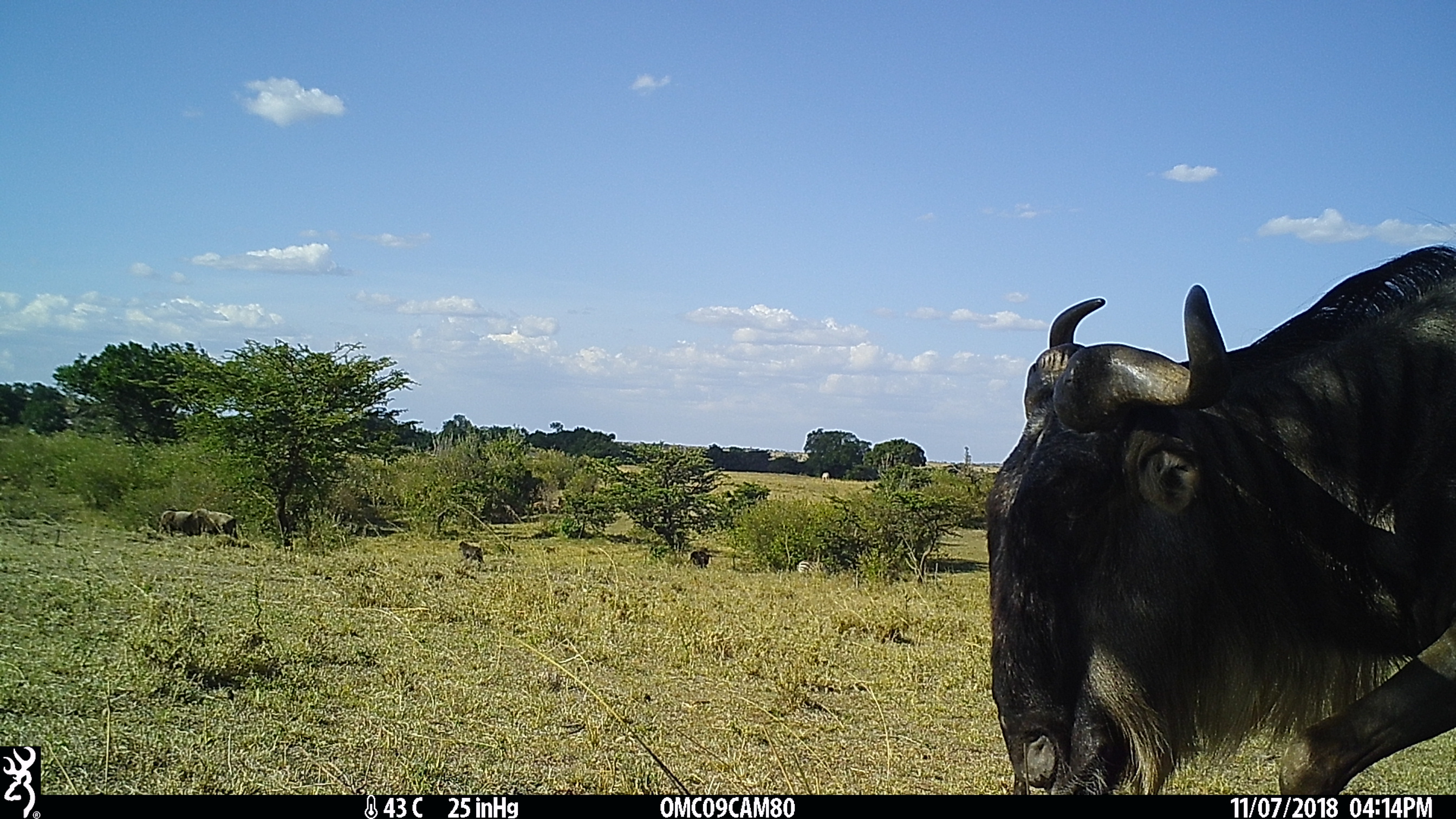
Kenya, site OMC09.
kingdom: Animalia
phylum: Chordata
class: Mammalia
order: Artiodactyla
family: Bovidae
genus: Connochaetes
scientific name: Connochaetes taurinus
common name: blue wildebeest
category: wildebeest